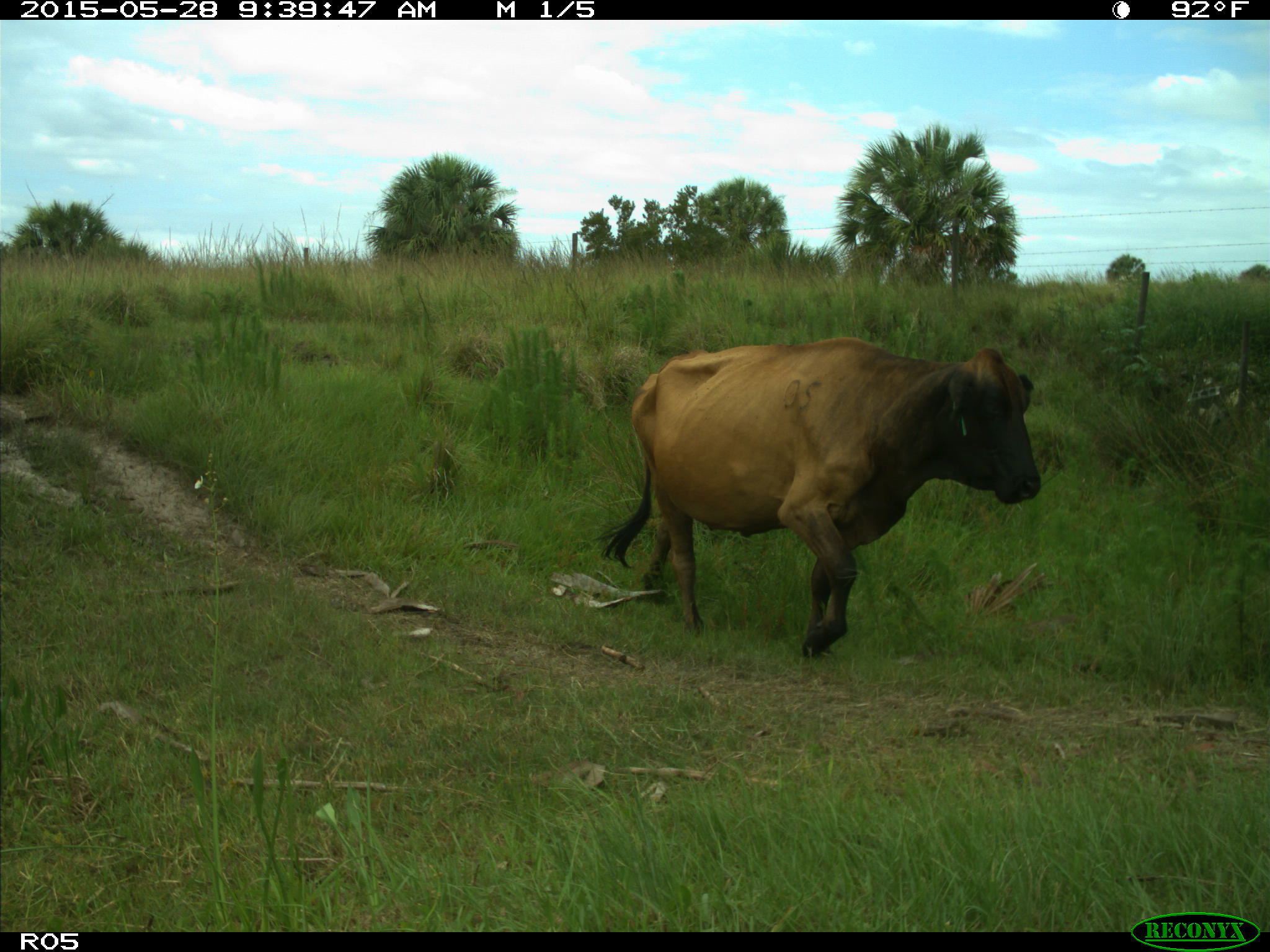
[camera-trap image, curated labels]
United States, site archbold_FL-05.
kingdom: Animalia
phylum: Chordata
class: Mammalia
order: Artiodactyla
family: Bovidae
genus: Bos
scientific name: Bos taurus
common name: domestic cow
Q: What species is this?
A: Bos taurus (domestic cow).